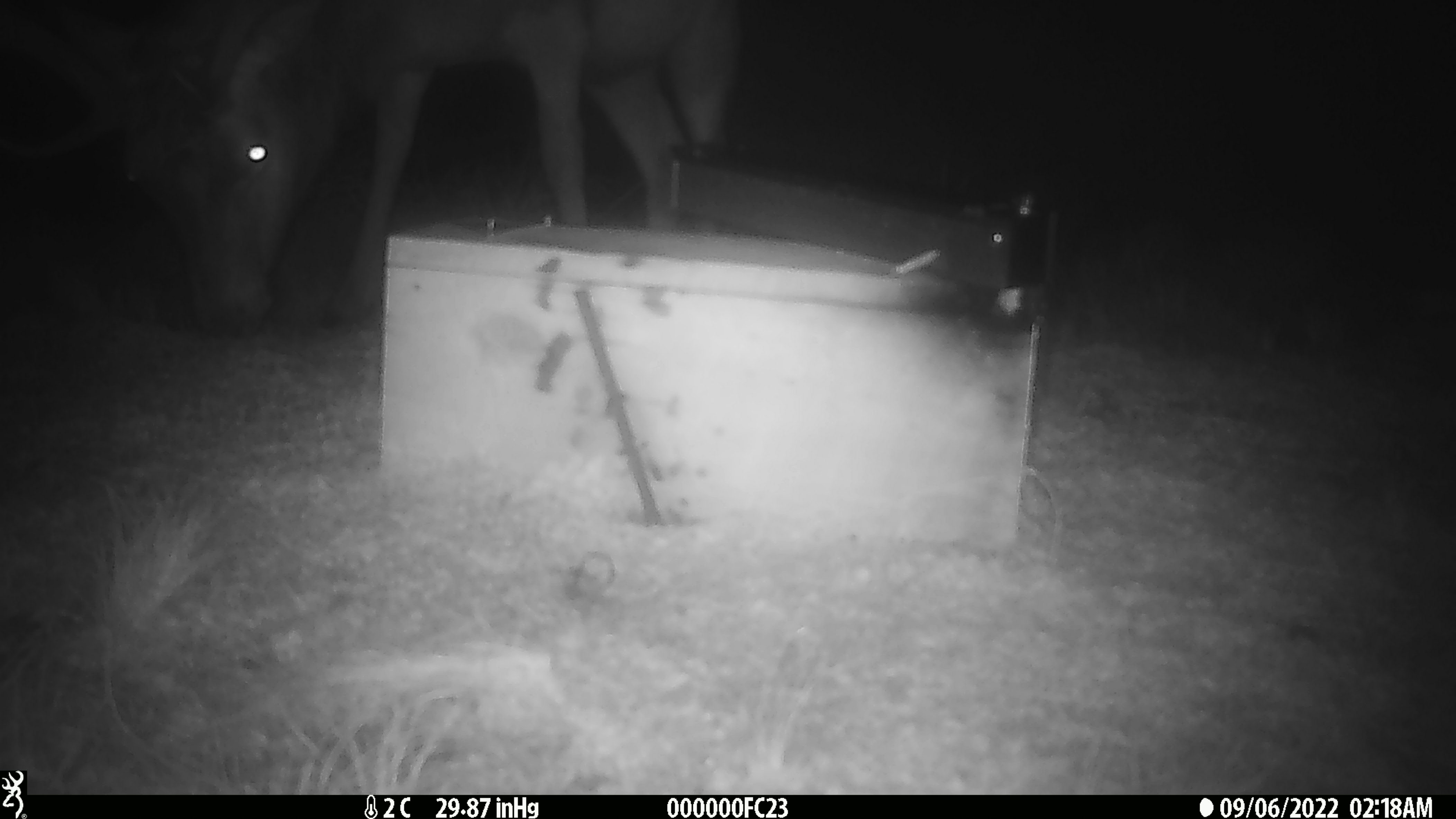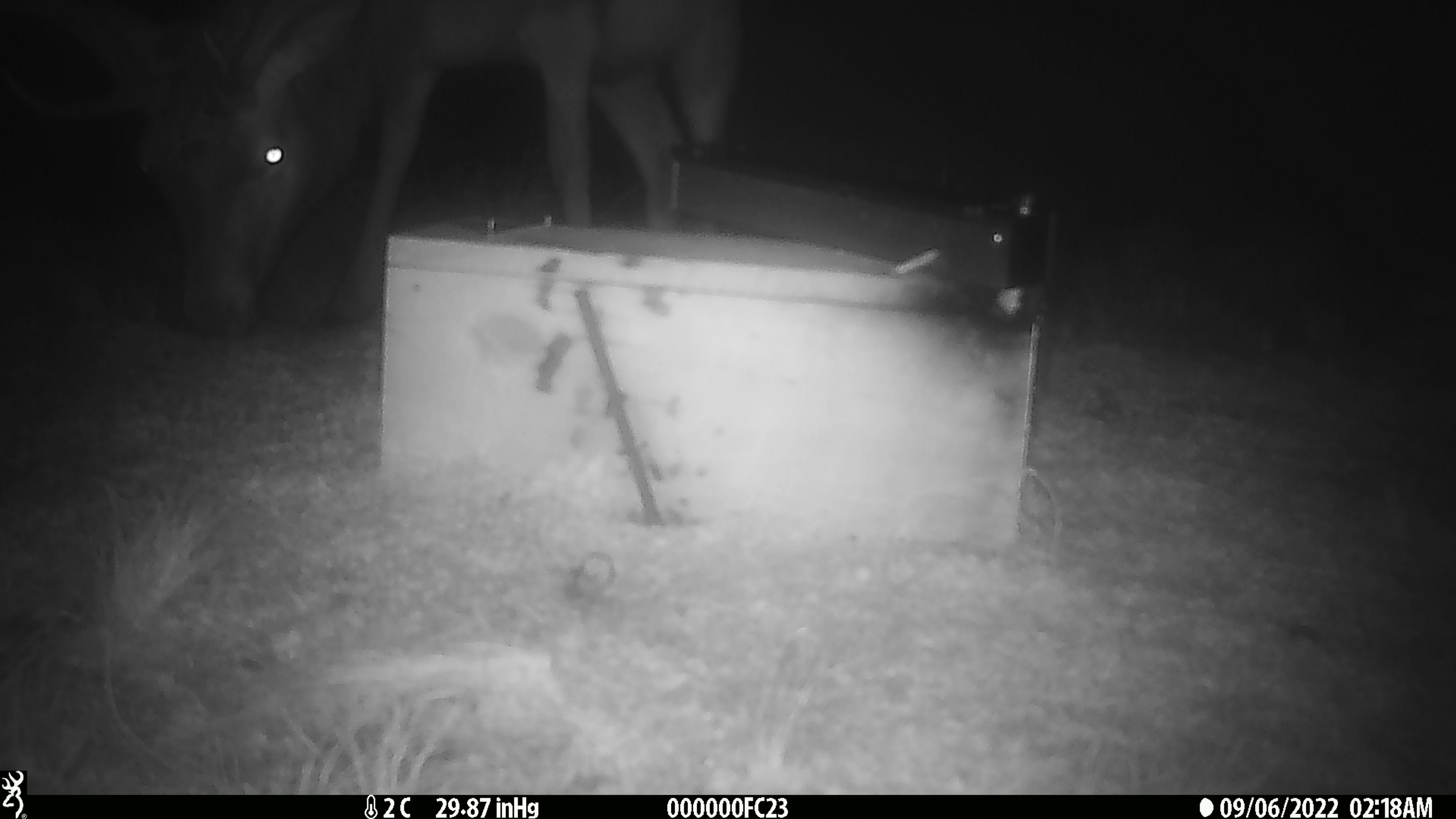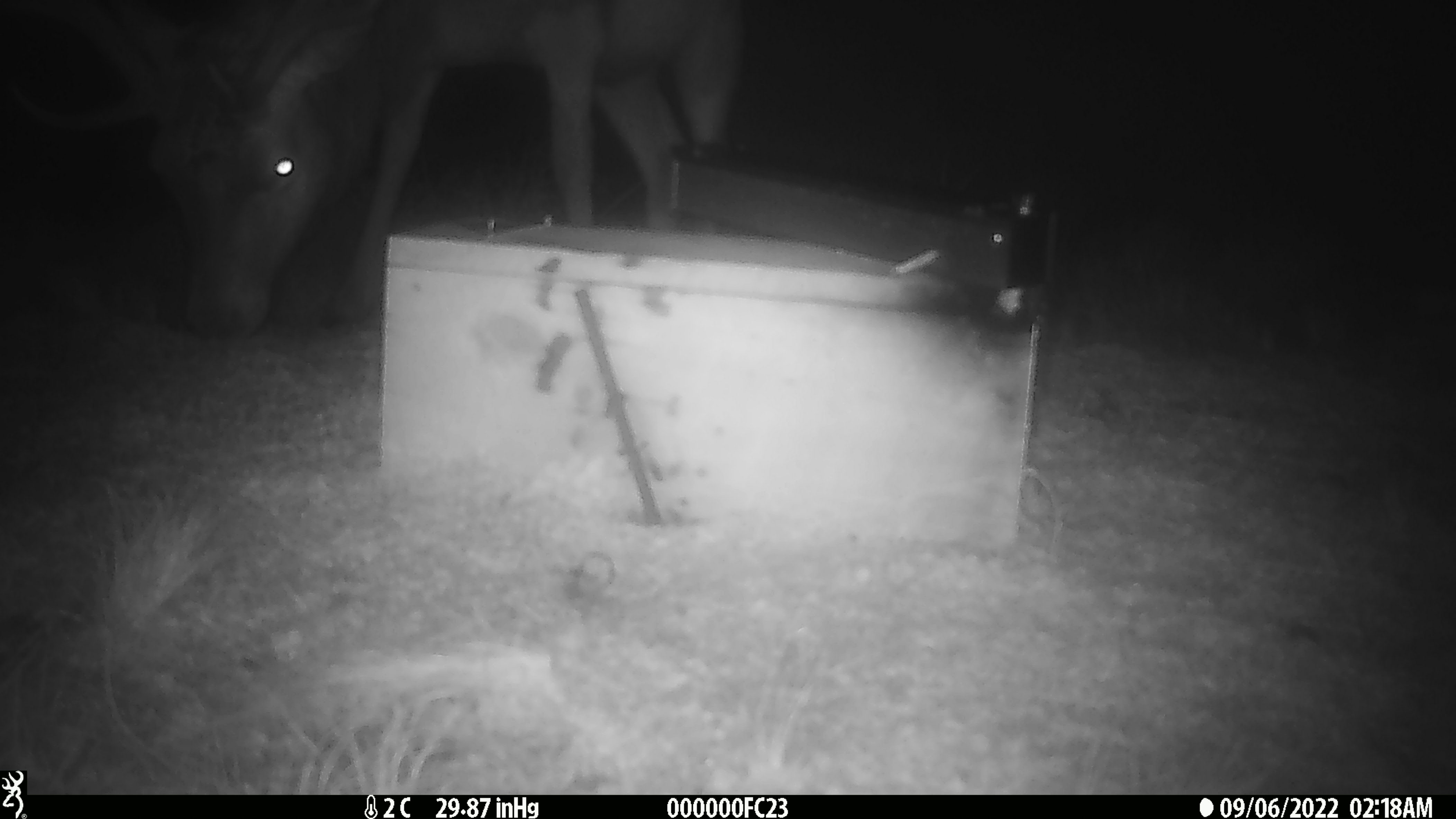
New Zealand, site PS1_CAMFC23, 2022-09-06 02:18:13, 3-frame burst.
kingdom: Animalia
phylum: Chordata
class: Mammalia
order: Artiodactyla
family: Cervidae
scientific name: Cervidae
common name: deer